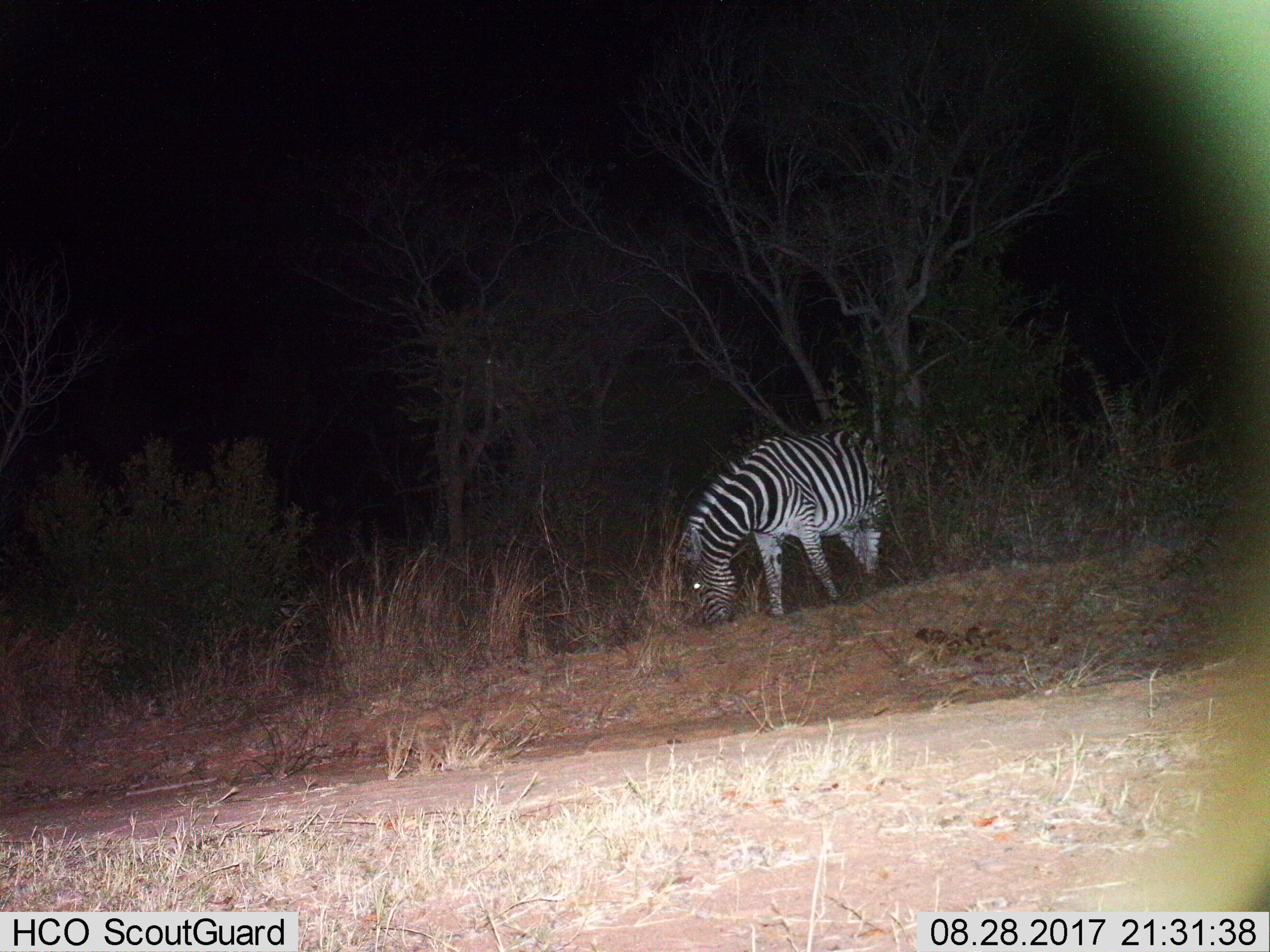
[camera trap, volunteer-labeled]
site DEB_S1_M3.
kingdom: Animalia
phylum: Chordata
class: Mammalia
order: Perissodactyla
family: Equidae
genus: Equus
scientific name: Equus quagga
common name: plains zebra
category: zebraplains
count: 1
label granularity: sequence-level